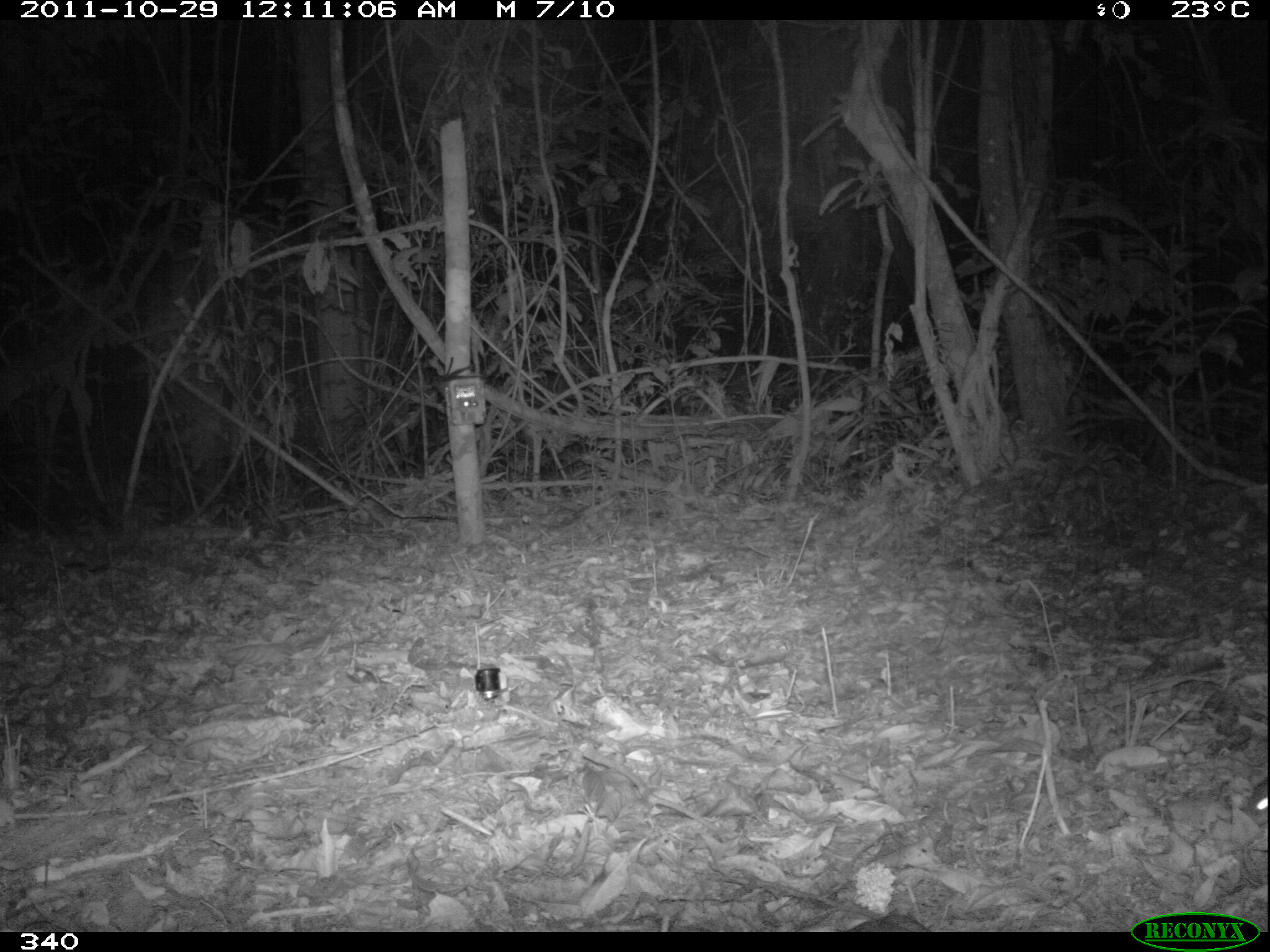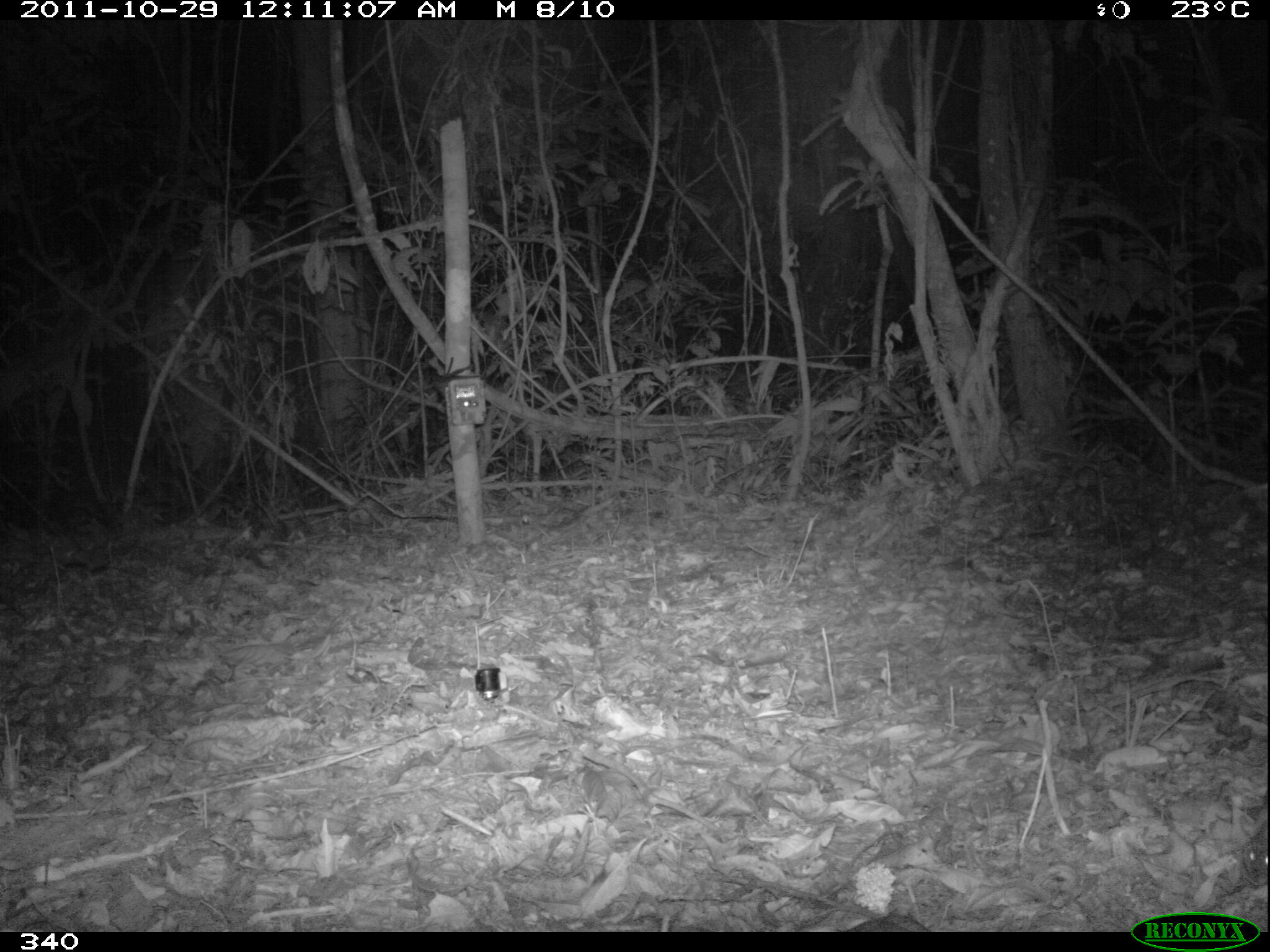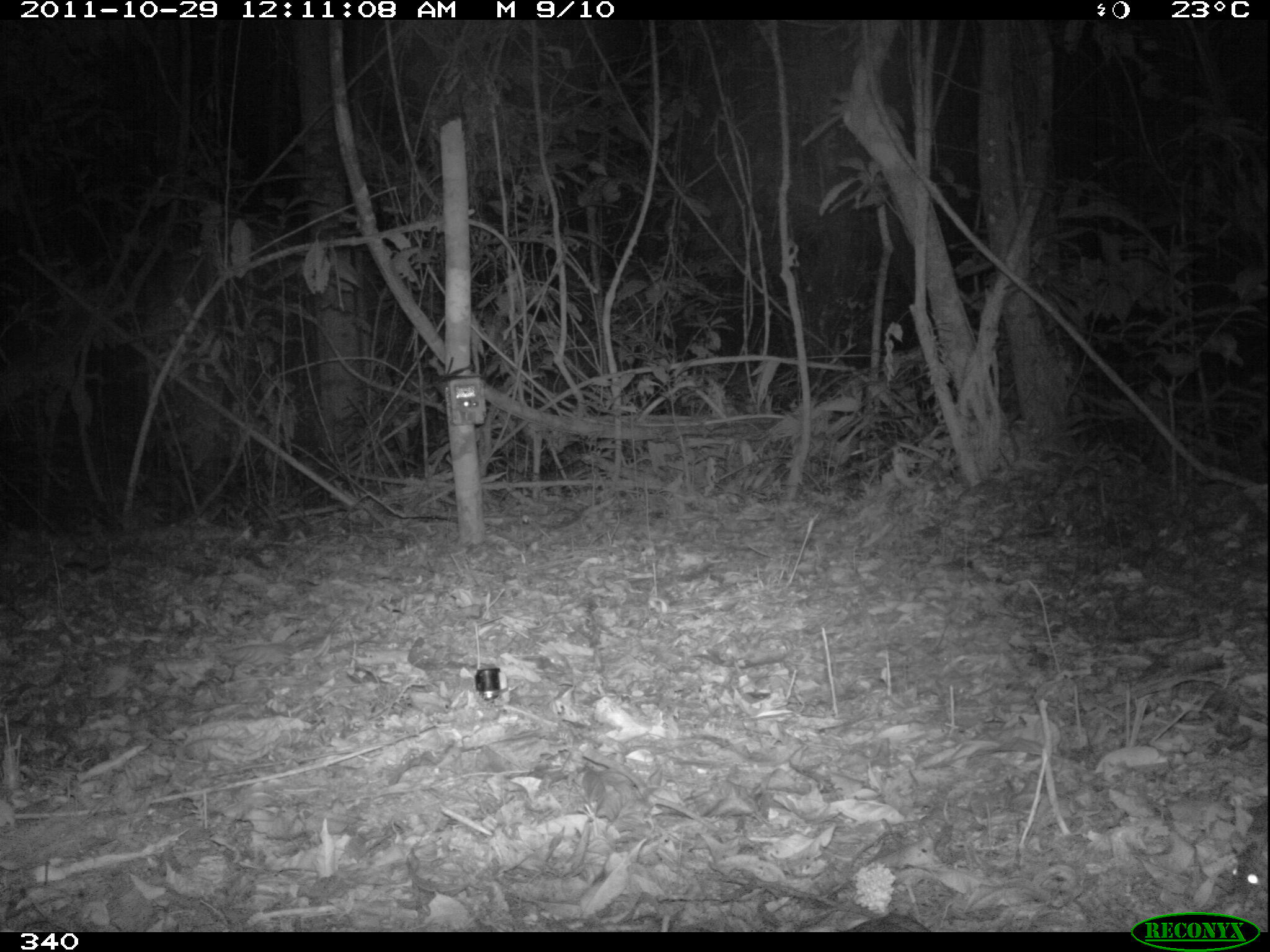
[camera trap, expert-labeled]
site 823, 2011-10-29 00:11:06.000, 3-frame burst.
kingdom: Animalia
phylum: Chordata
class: Mammalia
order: Rodentia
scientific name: Rodentia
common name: rodents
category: unknown rodent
Unknown rodent (rodents) (Rodentia).